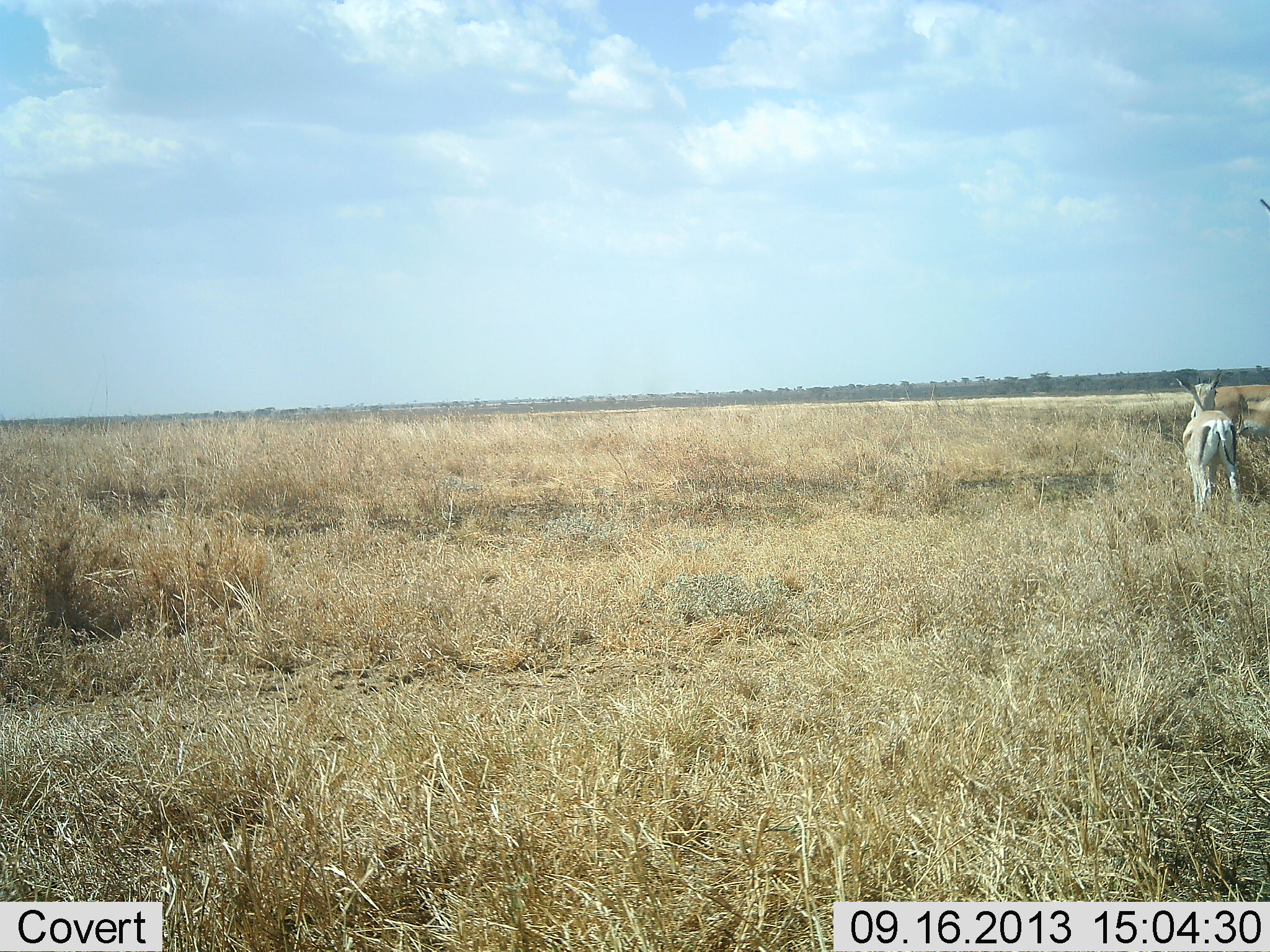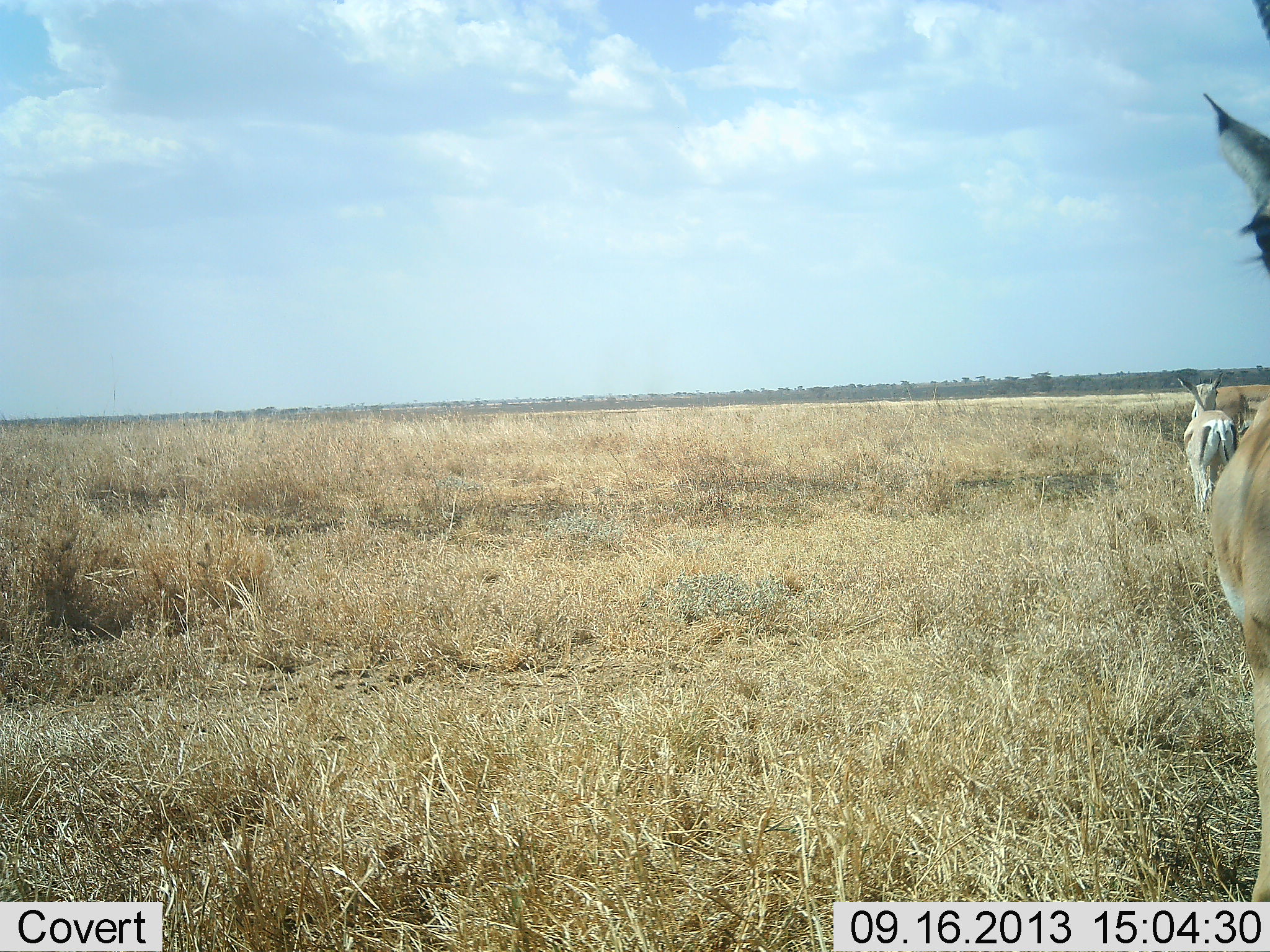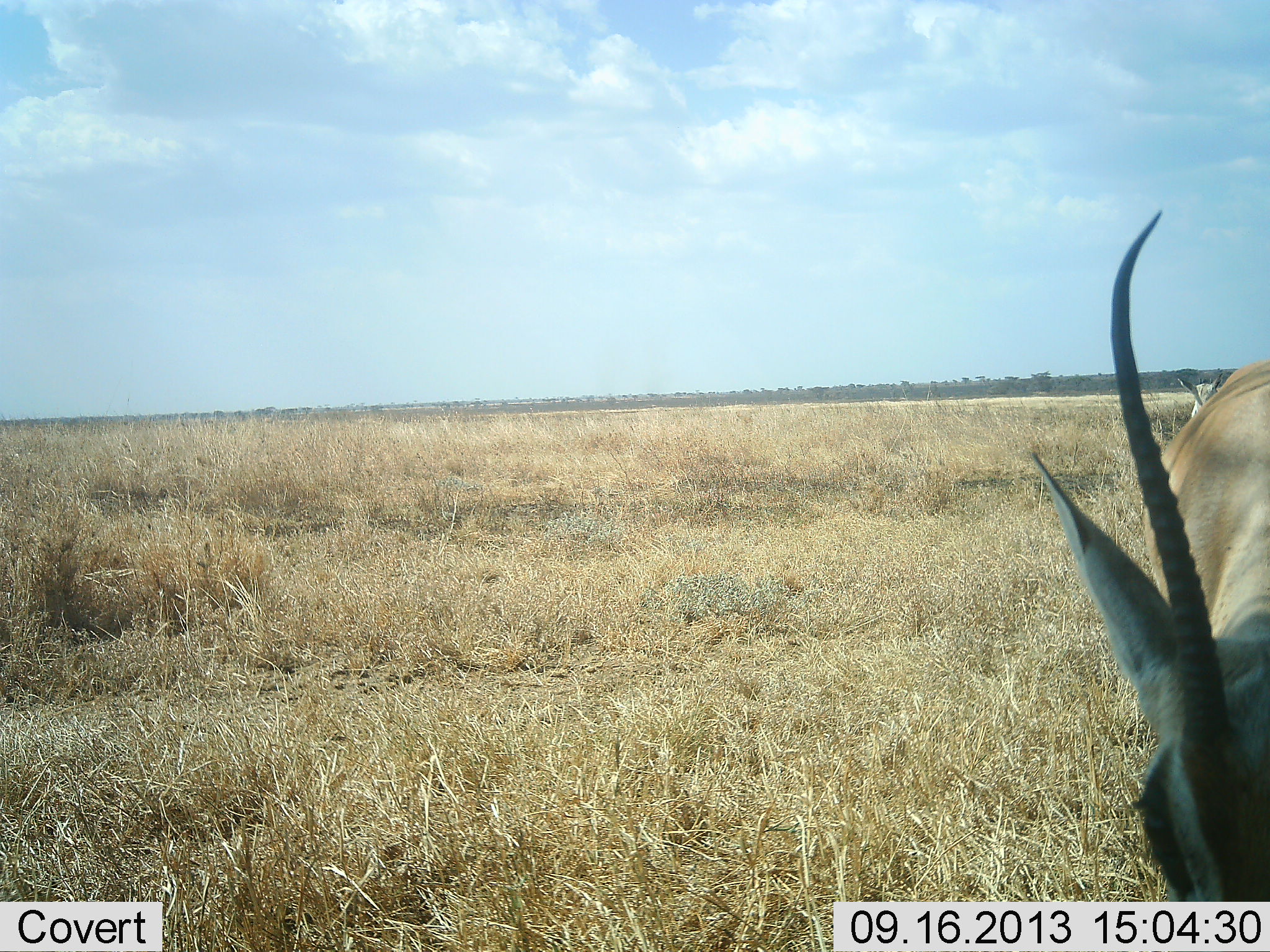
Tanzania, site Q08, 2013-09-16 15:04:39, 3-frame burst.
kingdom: Animalia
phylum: Chordata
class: Mammalia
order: Artiodactyla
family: Bovidae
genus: Nanger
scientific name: Nanger granti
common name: grant's gazelle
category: gazellegrants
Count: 2.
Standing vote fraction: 89%.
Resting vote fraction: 0%.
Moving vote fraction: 33%.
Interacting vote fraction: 0%.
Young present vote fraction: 0%.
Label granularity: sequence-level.